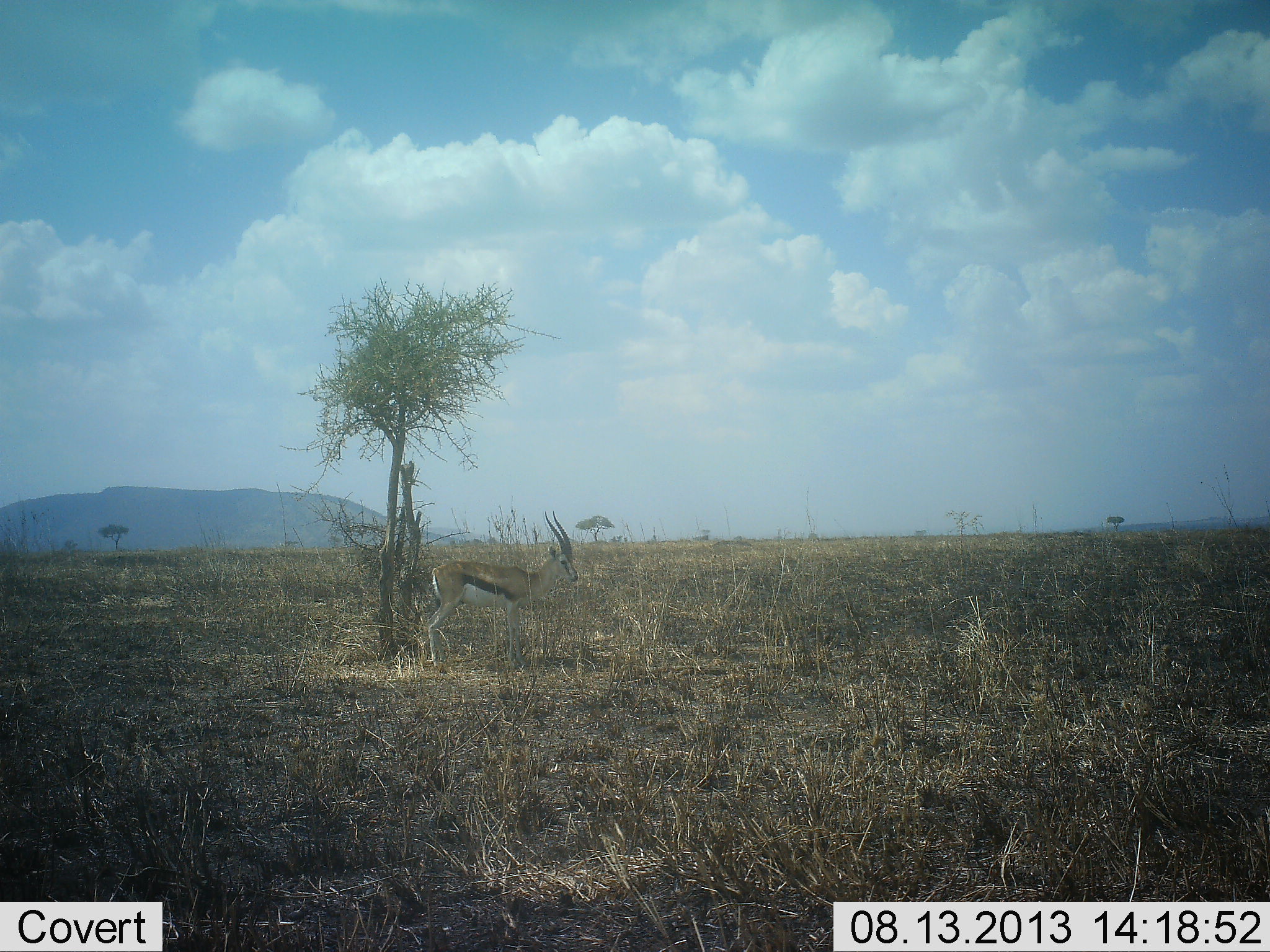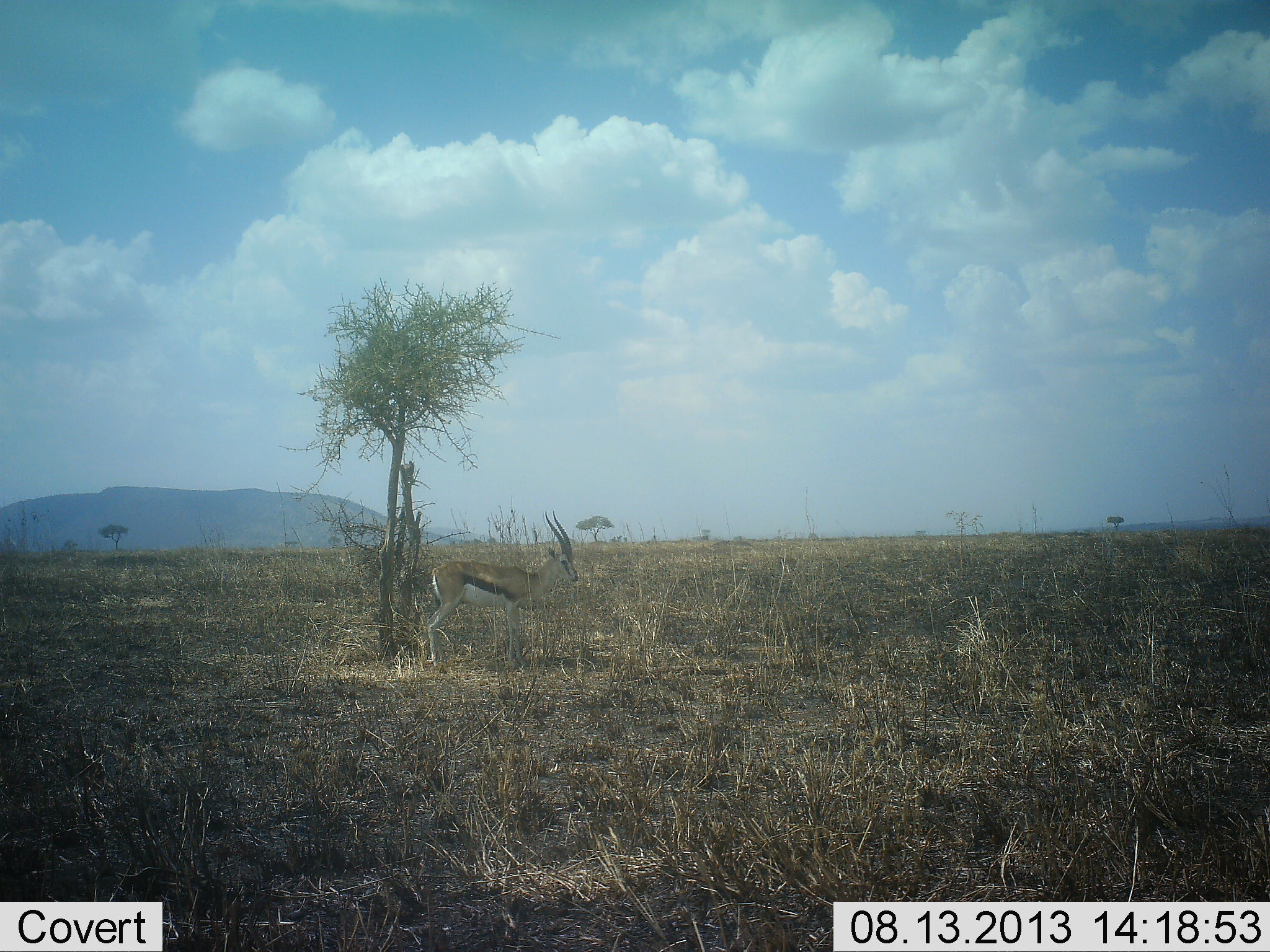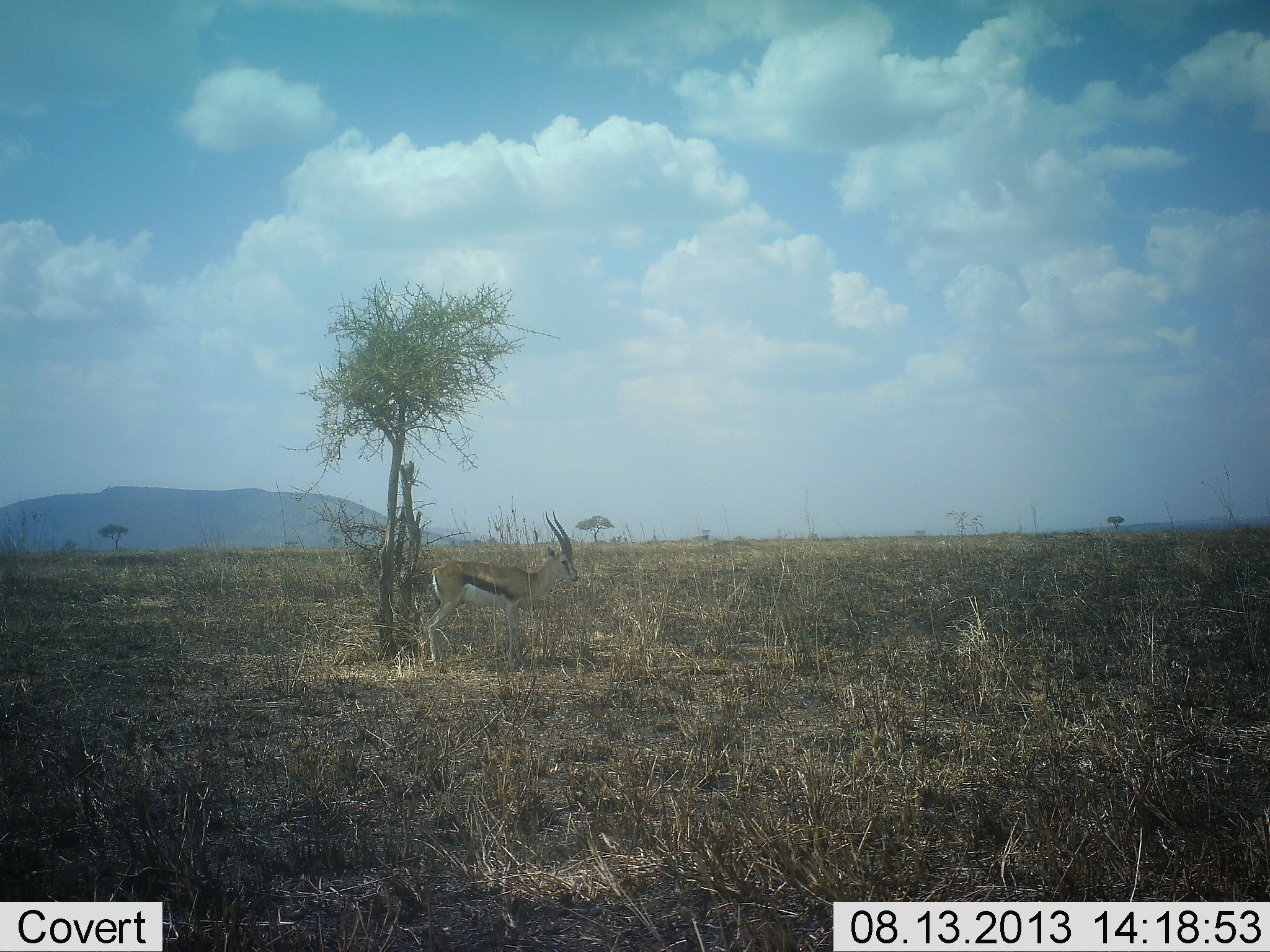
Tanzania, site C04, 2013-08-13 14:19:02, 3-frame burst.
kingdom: Animalia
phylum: Chordata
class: Mammalia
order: Artiodactyla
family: Bovidae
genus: Eudorcas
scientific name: Eudorcas thomsonii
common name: thomson's gazelle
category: gazellethomsons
Gazellethomsons (thomson's gazelle) (Eudorcas thomsonii), count 1. Behavior (volunteer vote fractions): standing 100%, resting 0%, moving 0%, interacting 0%. Young present (vote fraction): 4%. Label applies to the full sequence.